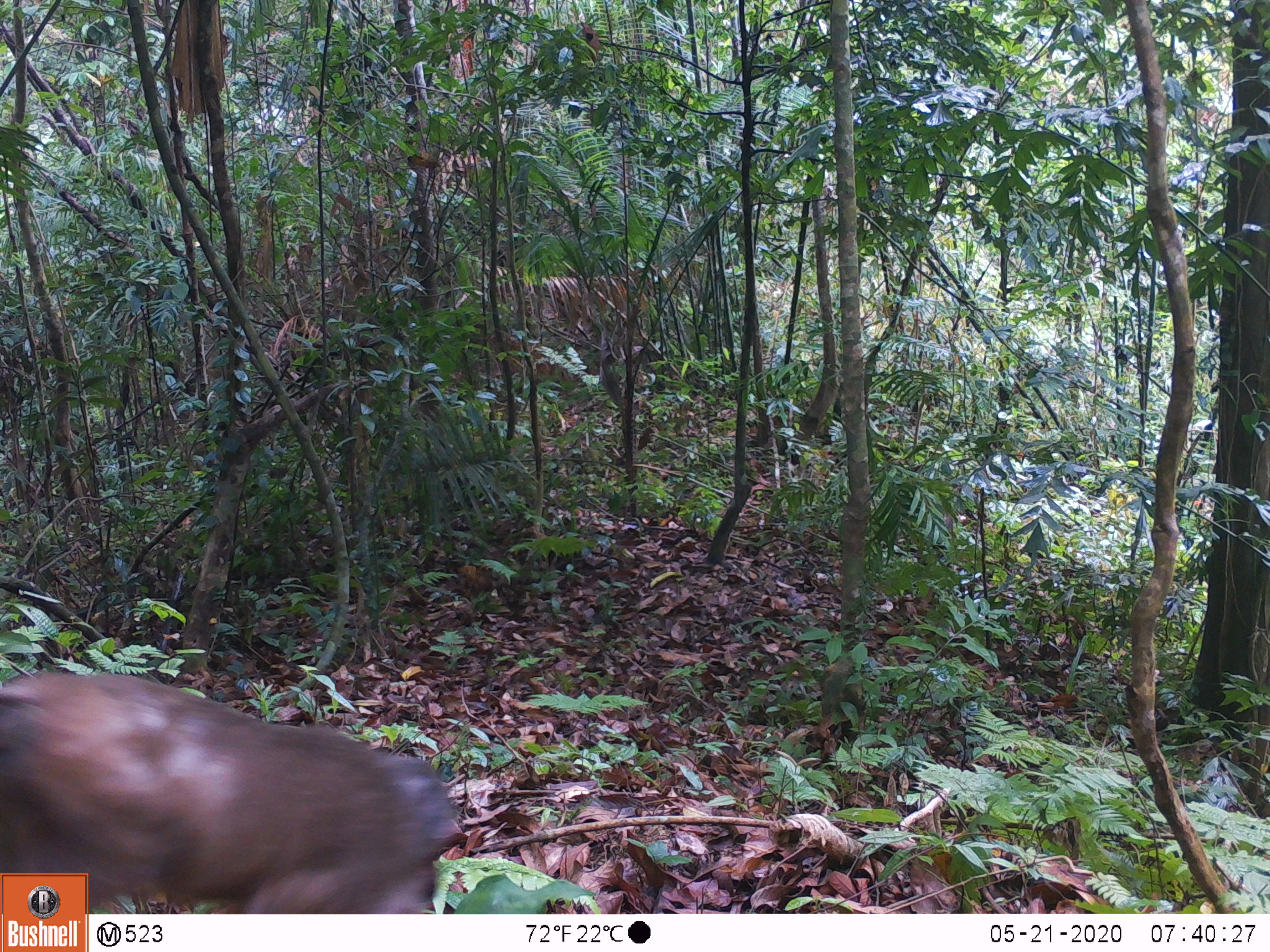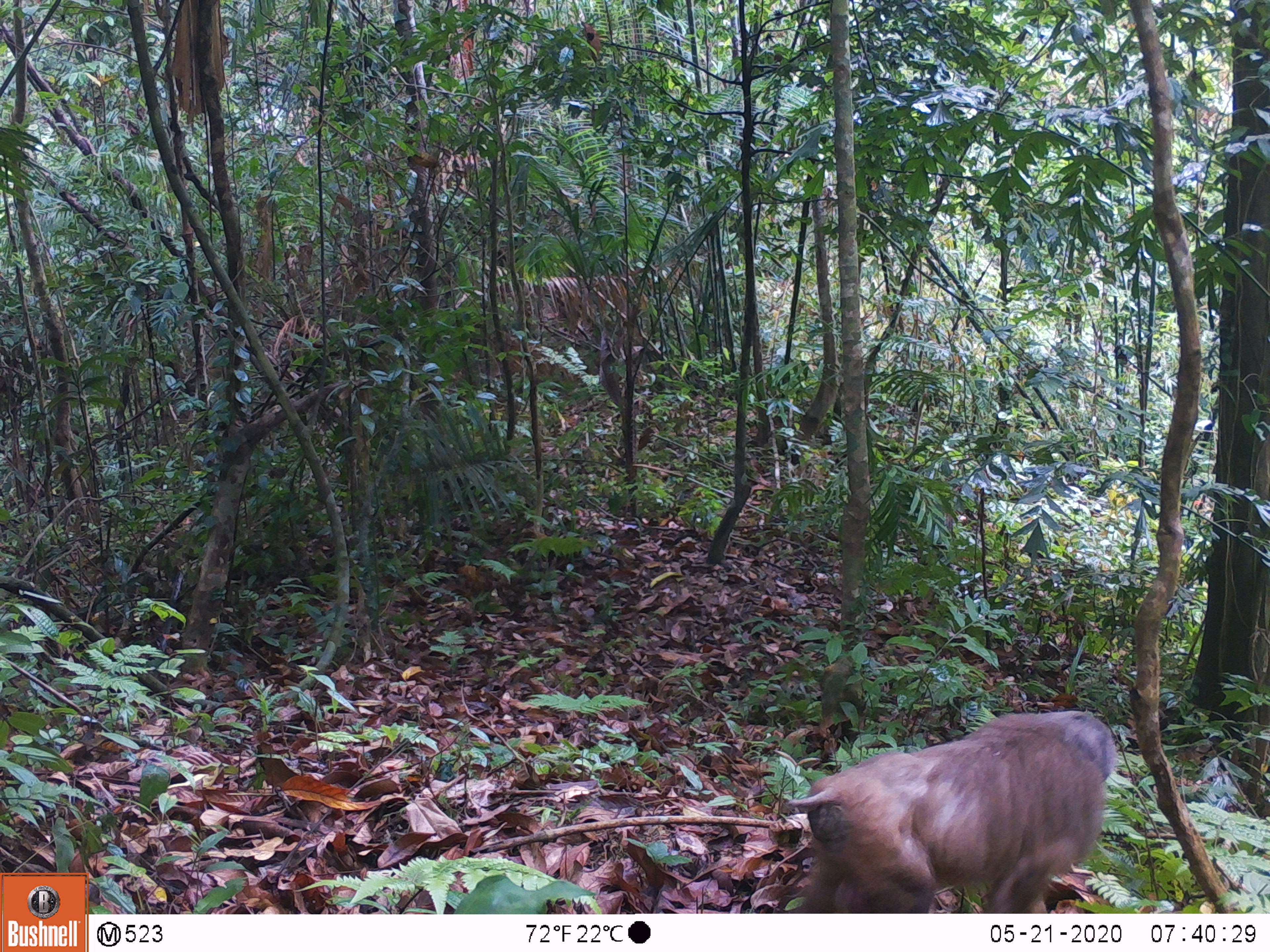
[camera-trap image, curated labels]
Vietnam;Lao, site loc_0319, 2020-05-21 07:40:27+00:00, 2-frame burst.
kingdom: Animalia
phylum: Chordata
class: Mammalia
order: Primates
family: Cercopithecidae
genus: Macaca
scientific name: Macaca arctoides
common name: stump-tailed macaque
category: stump tailed macaque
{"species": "stump tailed macaque (stump-tailed macaque) (Macaca arctoides)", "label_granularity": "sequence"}